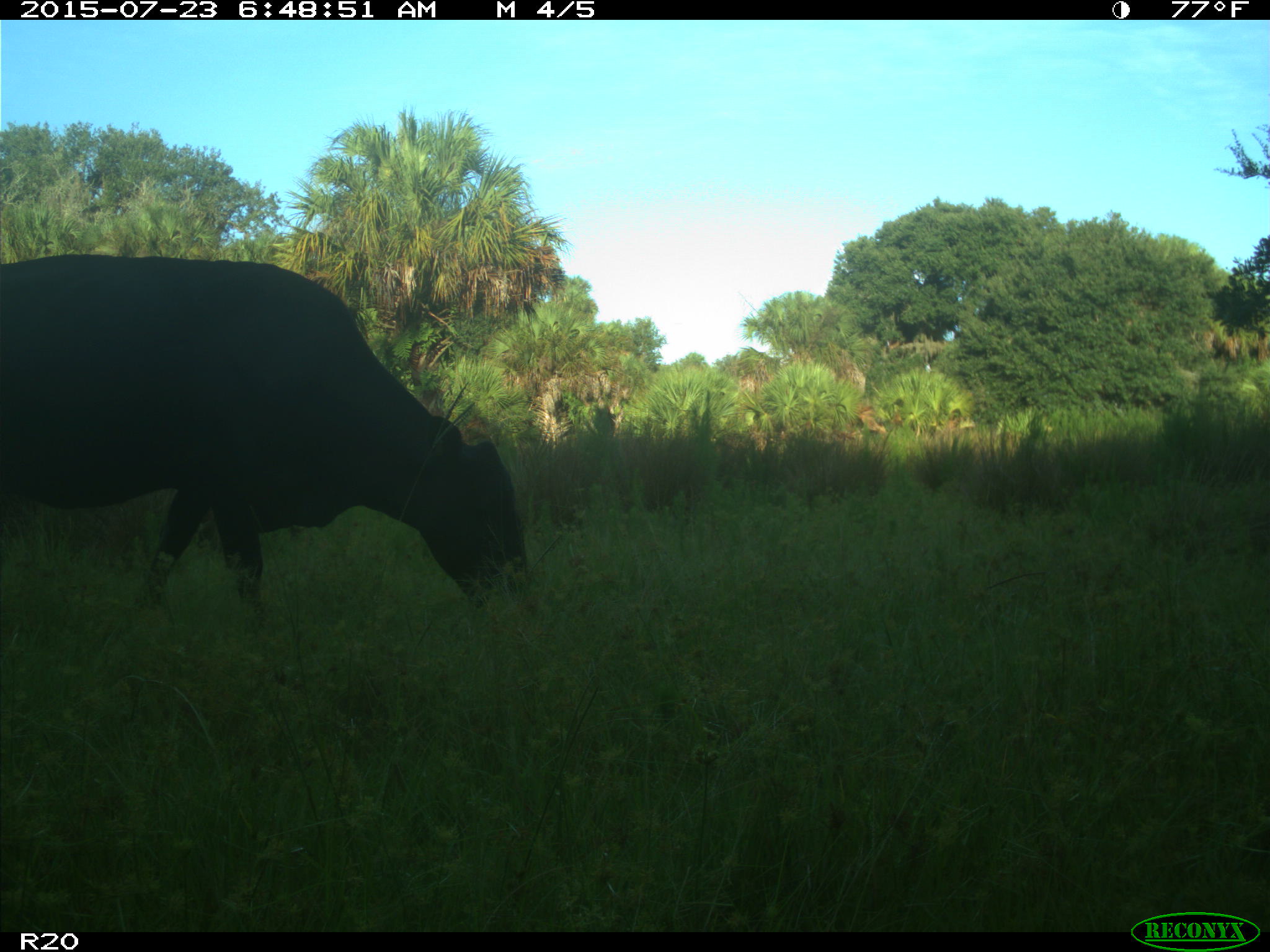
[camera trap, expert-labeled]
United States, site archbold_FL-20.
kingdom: Animalia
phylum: Chordata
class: Mammalia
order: Artiodactyla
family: Bovidae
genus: Bos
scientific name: Bos taurus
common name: domestic cow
Bos taurus (domestic cow).